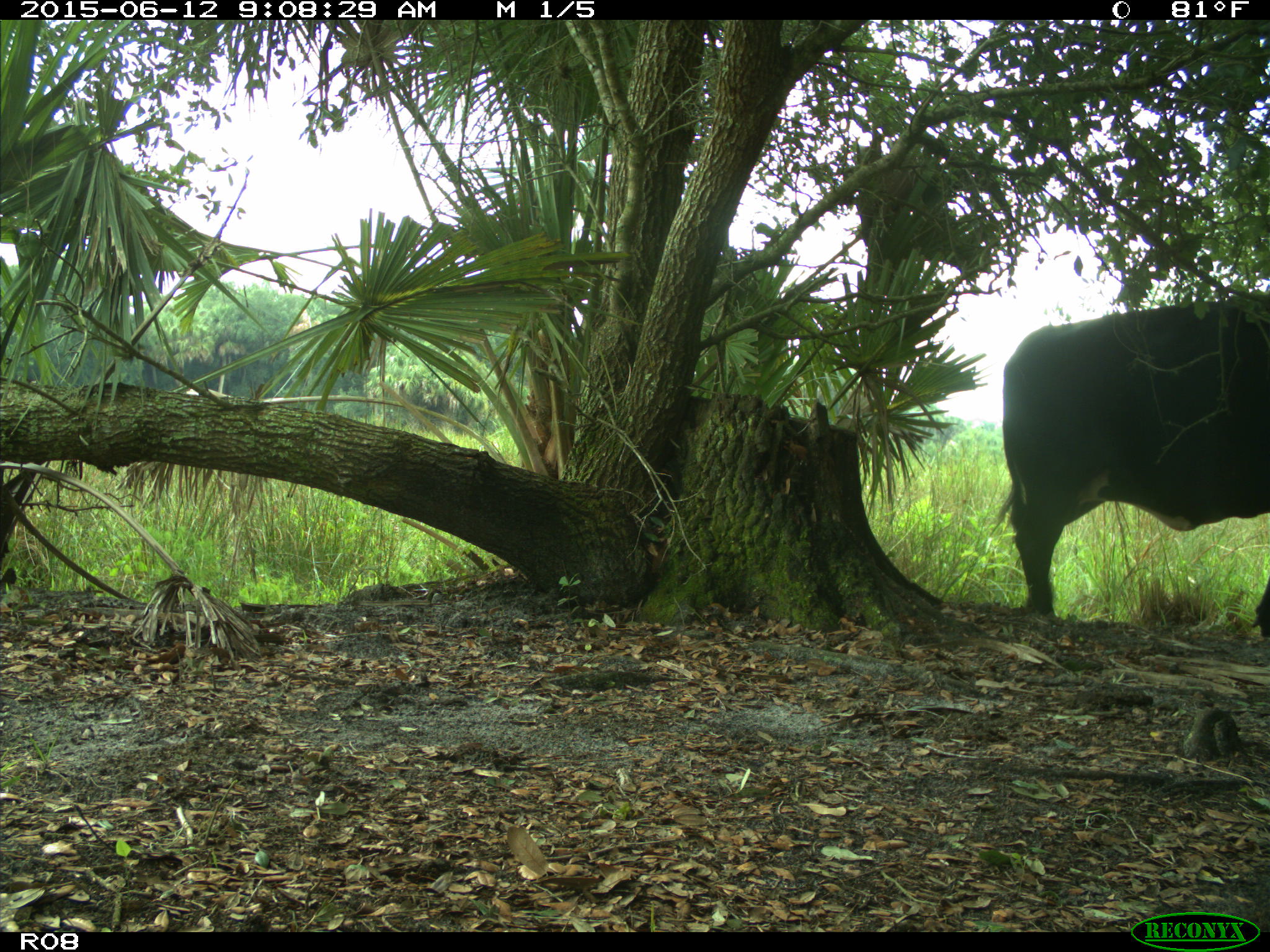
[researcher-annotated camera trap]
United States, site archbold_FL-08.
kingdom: Animalia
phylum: Chordata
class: Mammalia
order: Artiodactyla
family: Bovidae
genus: Bos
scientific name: Bos taurus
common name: domestic cow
Bos taurus (domestic cow).